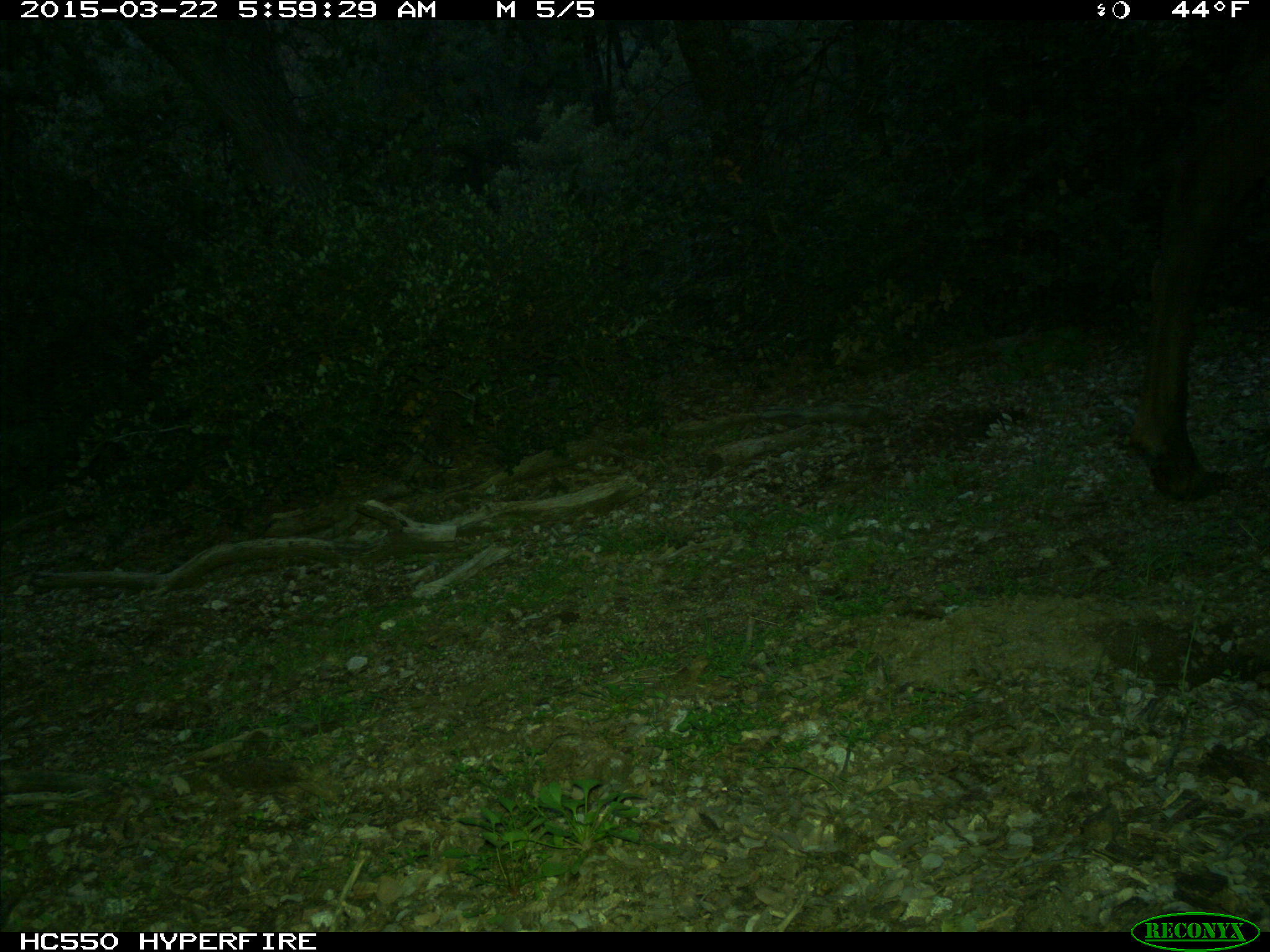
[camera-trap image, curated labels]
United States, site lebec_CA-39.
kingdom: Animalia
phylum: Chordata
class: Mammalia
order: Artiodactyla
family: Cervidae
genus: Cervus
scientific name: Cervus canadensis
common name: elk